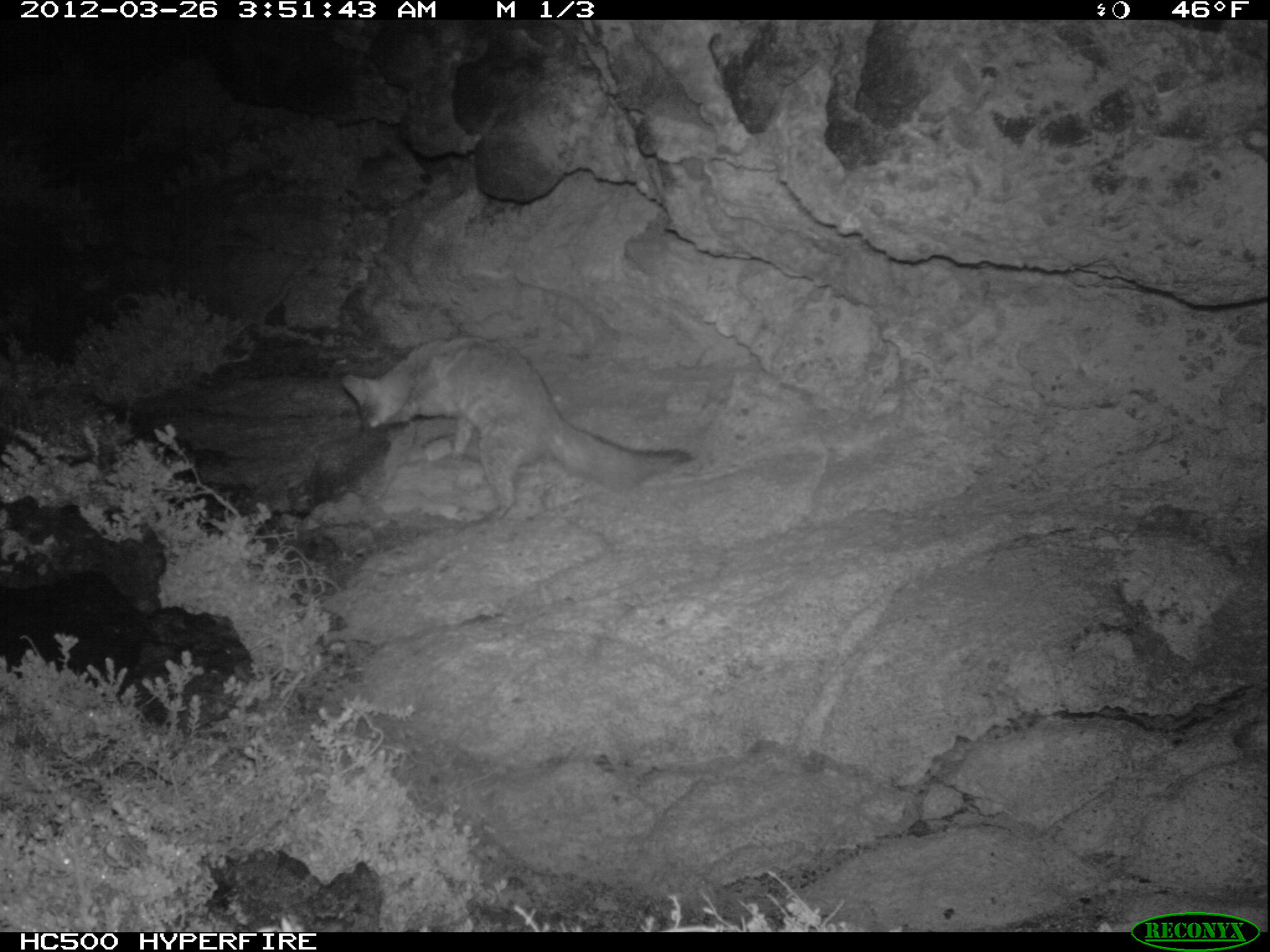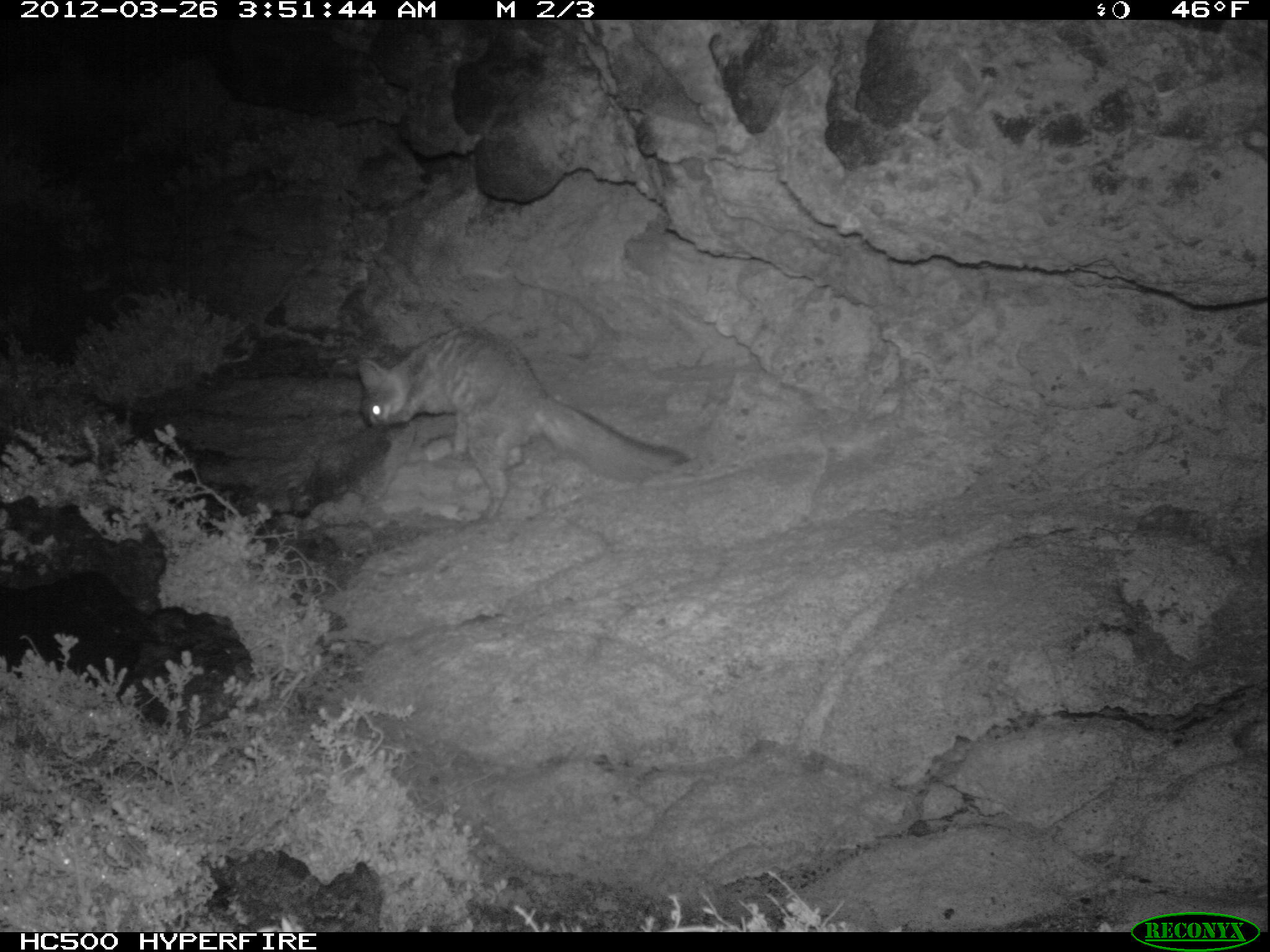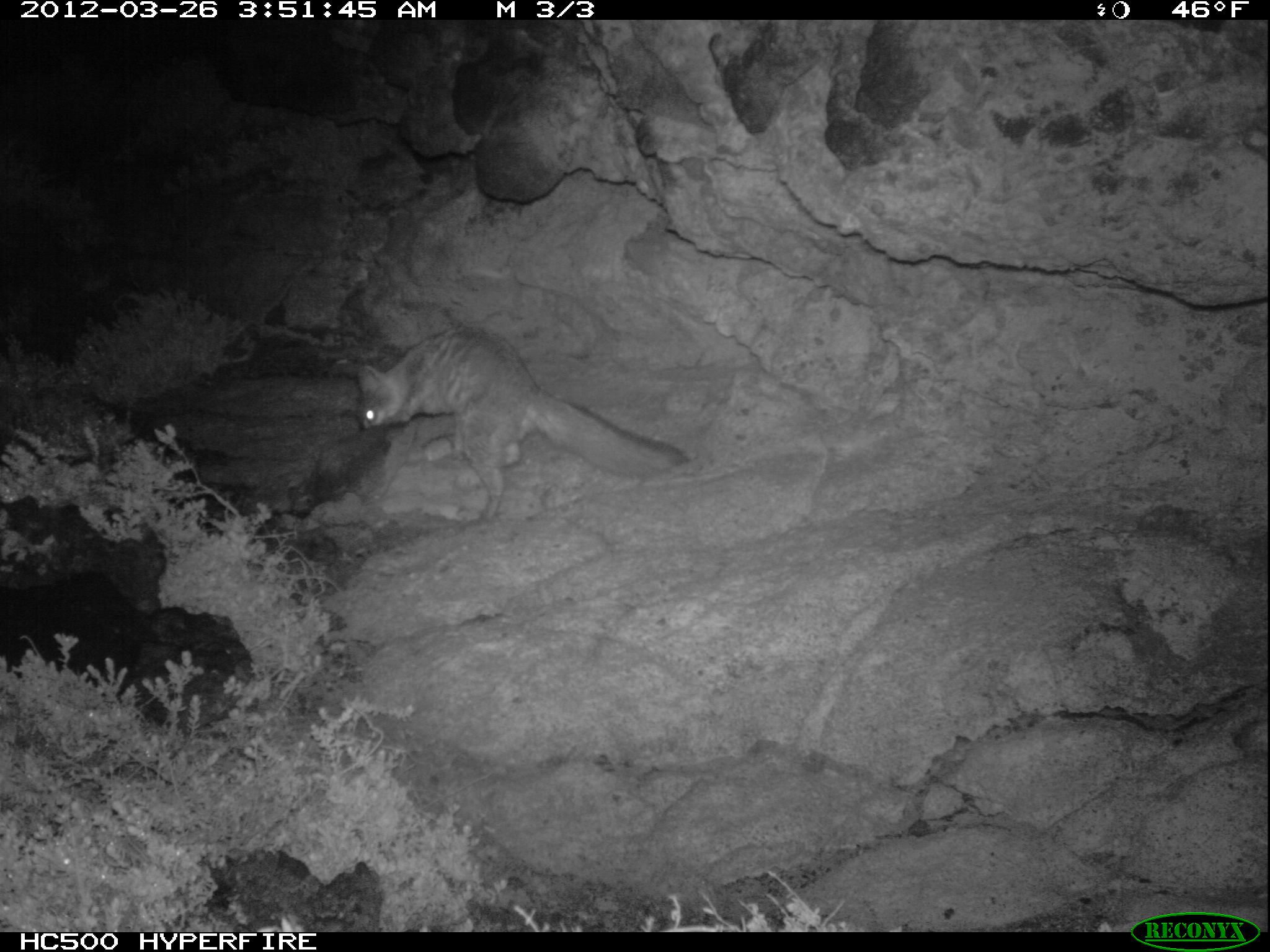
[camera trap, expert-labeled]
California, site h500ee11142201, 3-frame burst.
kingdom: Animalia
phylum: Chordata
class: Mammalia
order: Carnivora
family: Canidae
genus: Urocyon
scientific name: Urocyon littoralis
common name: island fox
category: fox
Fox (island fox) (Urocyon littoralis).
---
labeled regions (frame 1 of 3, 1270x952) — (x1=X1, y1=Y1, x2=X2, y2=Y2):
fox: (x1=340, y1=335, x2=696, y2=518)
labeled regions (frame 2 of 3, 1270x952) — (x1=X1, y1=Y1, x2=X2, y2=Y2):
fox: (x1=357, y1=324, x2=690, y2=519)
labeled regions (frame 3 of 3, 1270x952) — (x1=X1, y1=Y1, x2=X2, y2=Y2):
fox: (x1=353, y1=324, x2=691, y2=521)